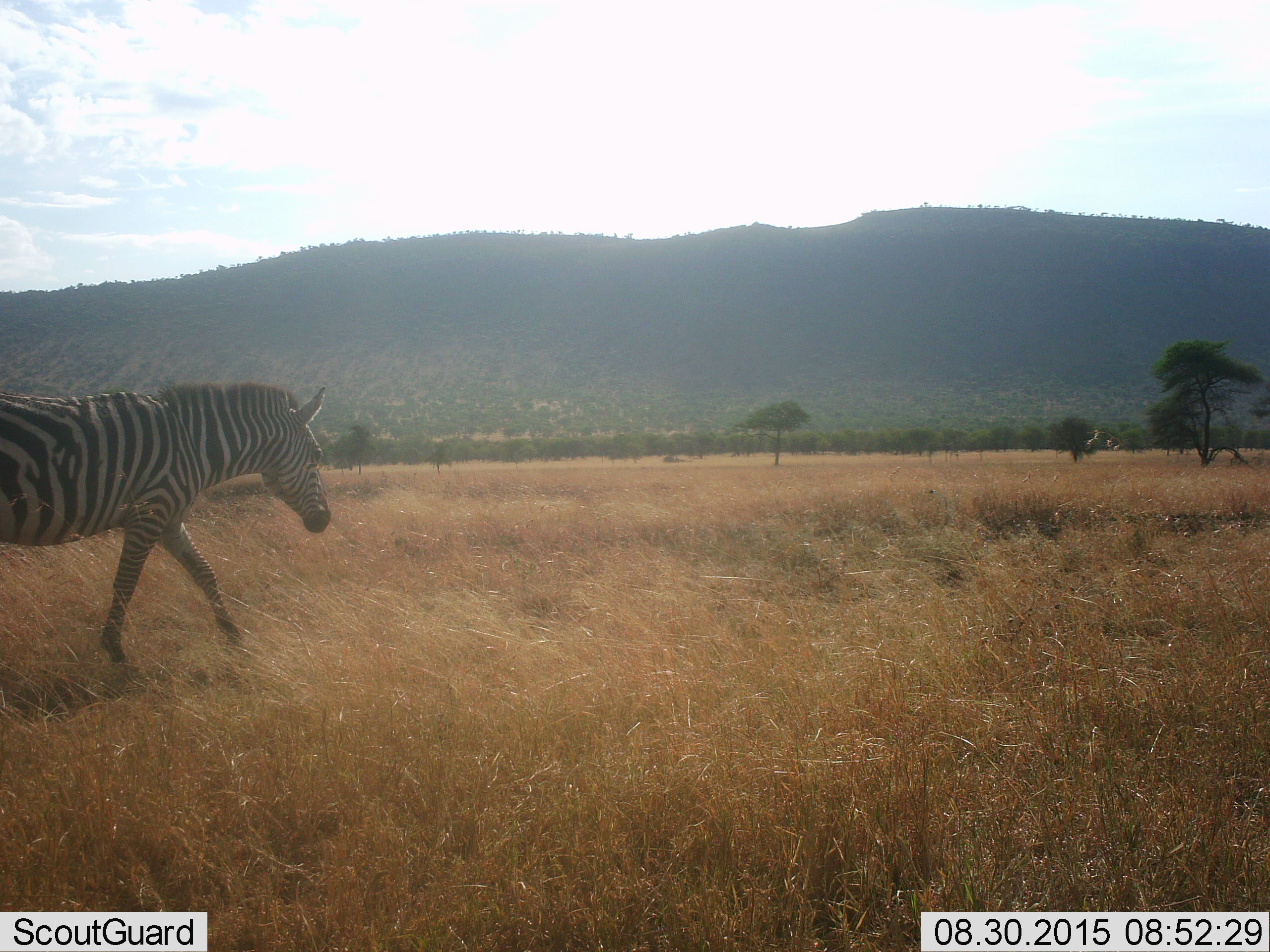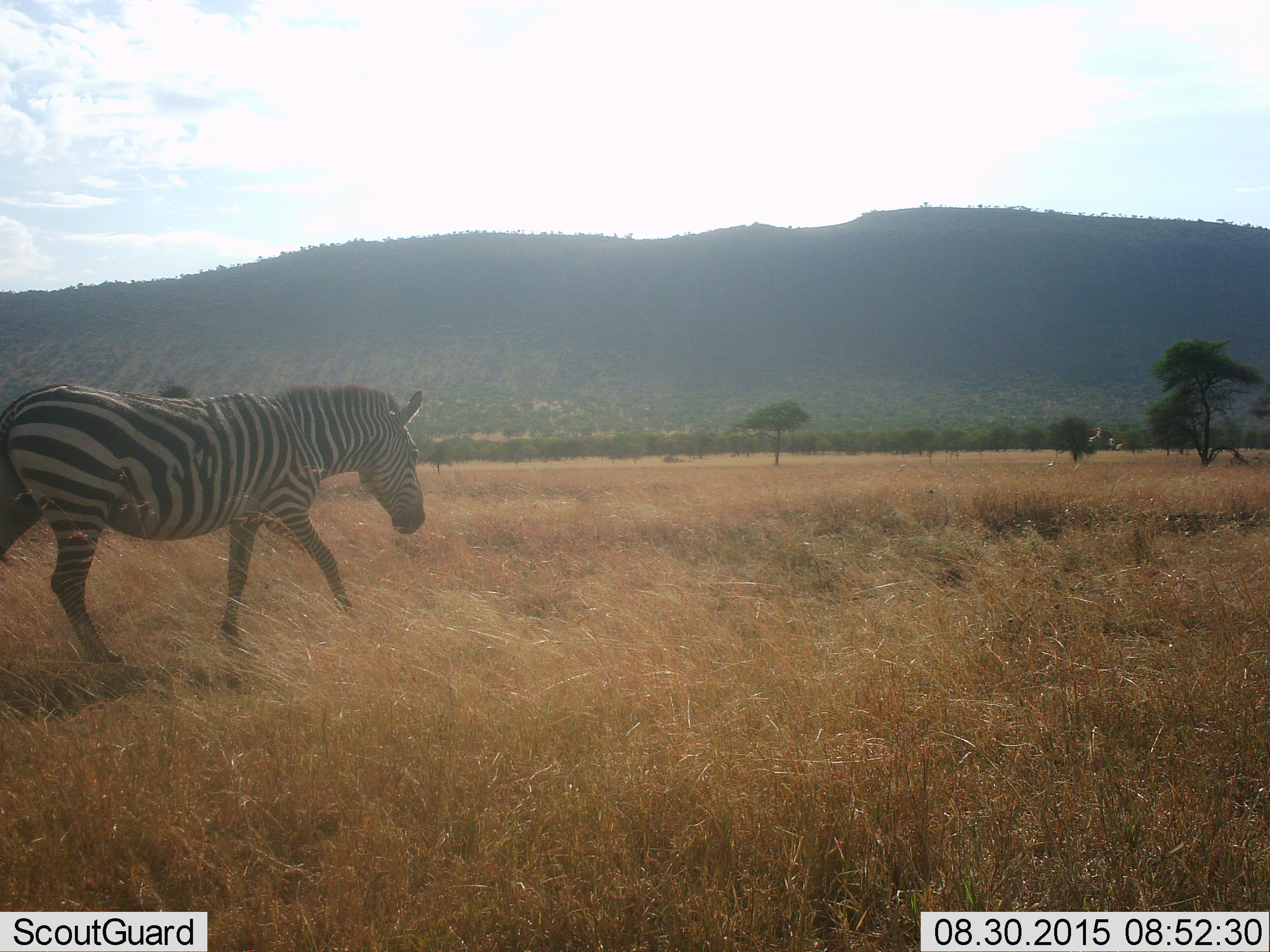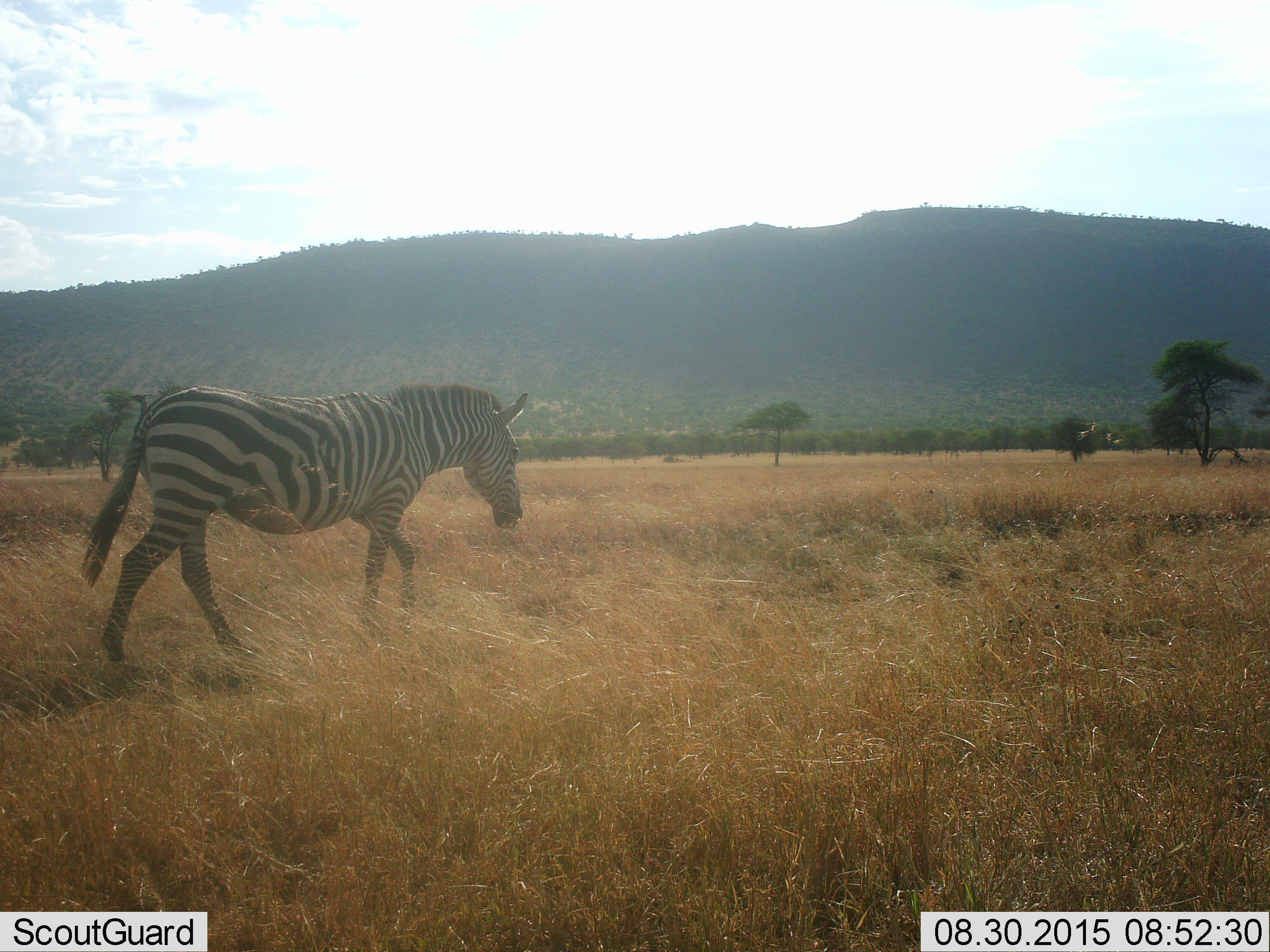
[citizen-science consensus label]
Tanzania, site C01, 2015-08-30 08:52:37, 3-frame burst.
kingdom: Animalia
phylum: Chordata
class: Mammalia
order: Perissodactyla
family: Equidae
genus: Equus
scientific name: Equus quagga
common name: plains zebra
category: zebra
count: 1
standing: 15%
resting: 0%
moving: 90%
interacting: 0%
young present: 5%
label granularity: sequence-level